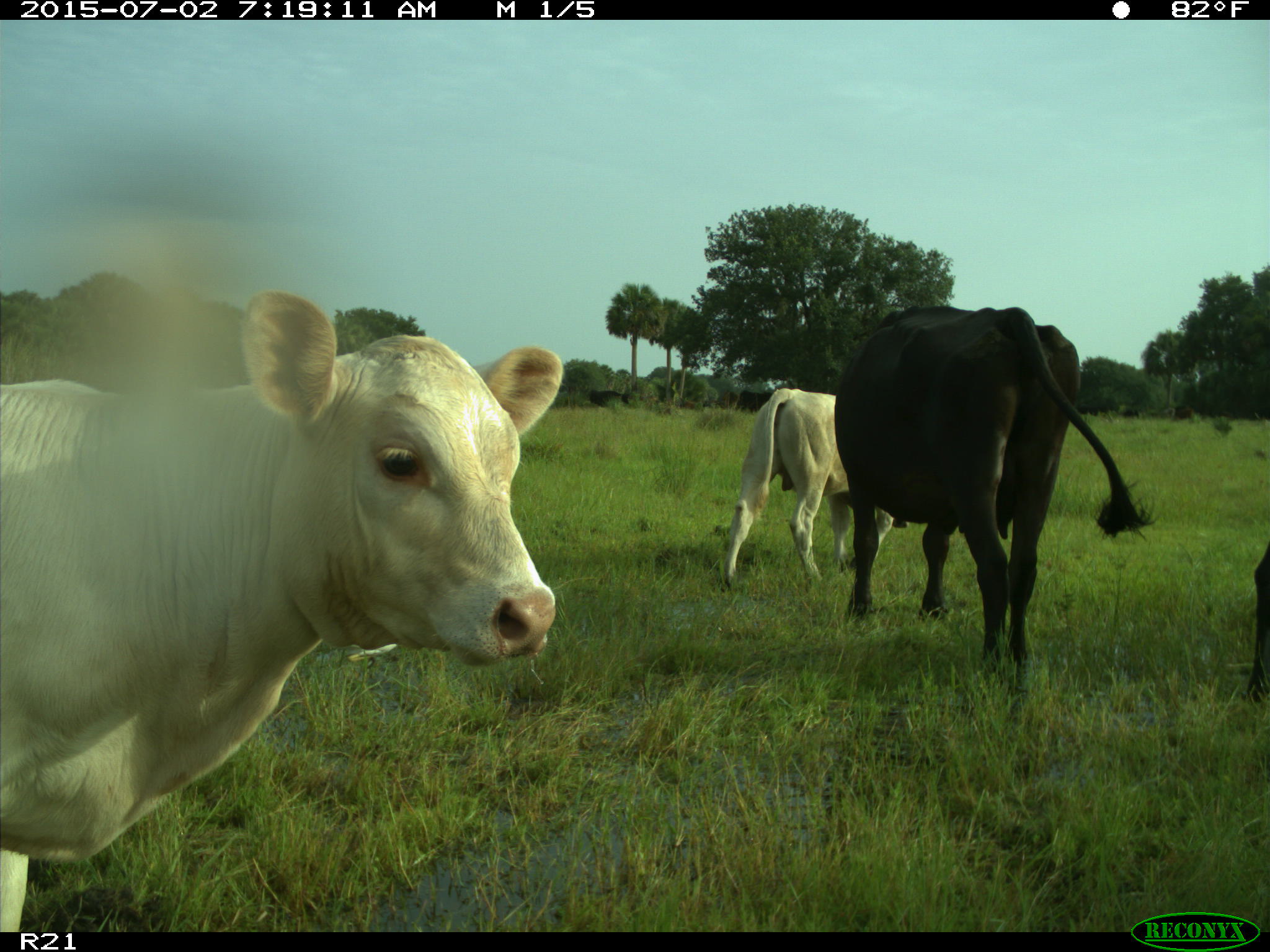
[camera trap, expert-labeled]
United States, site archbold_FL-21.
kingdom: Animalia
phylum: Chordata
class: Mammalia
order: Artiodactyla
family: Bovidae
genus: Bos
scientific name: Bos taurus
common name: domestic cow